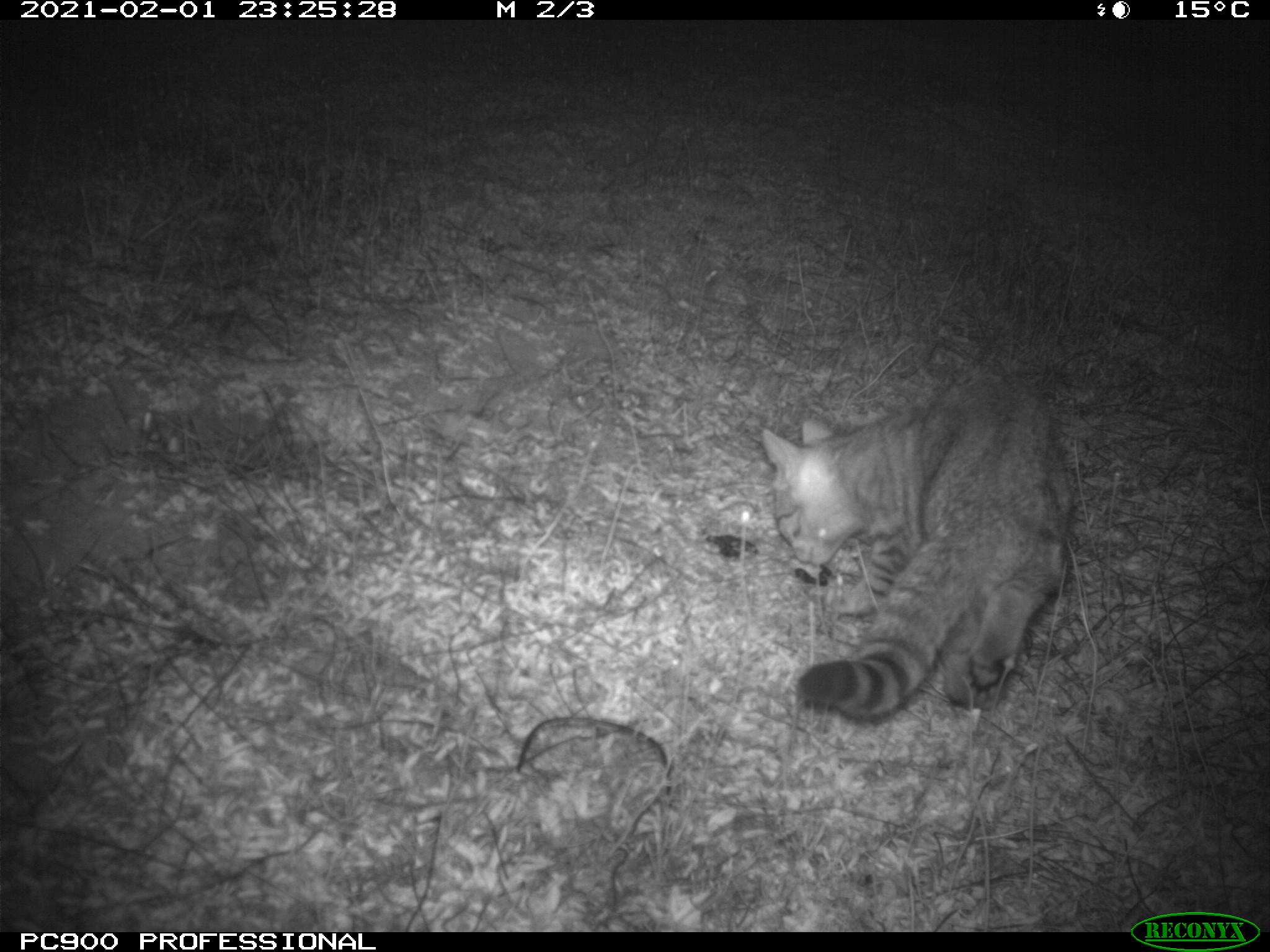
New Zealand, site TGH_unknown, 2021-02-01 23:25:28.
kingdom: Animalia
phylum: Chordata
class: Mammalia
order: Carnivora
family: Felidae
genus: Felis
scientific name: Felis catus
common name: domestic cat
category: cat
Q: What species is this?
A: Cat (domestic cat) (Felis catus).